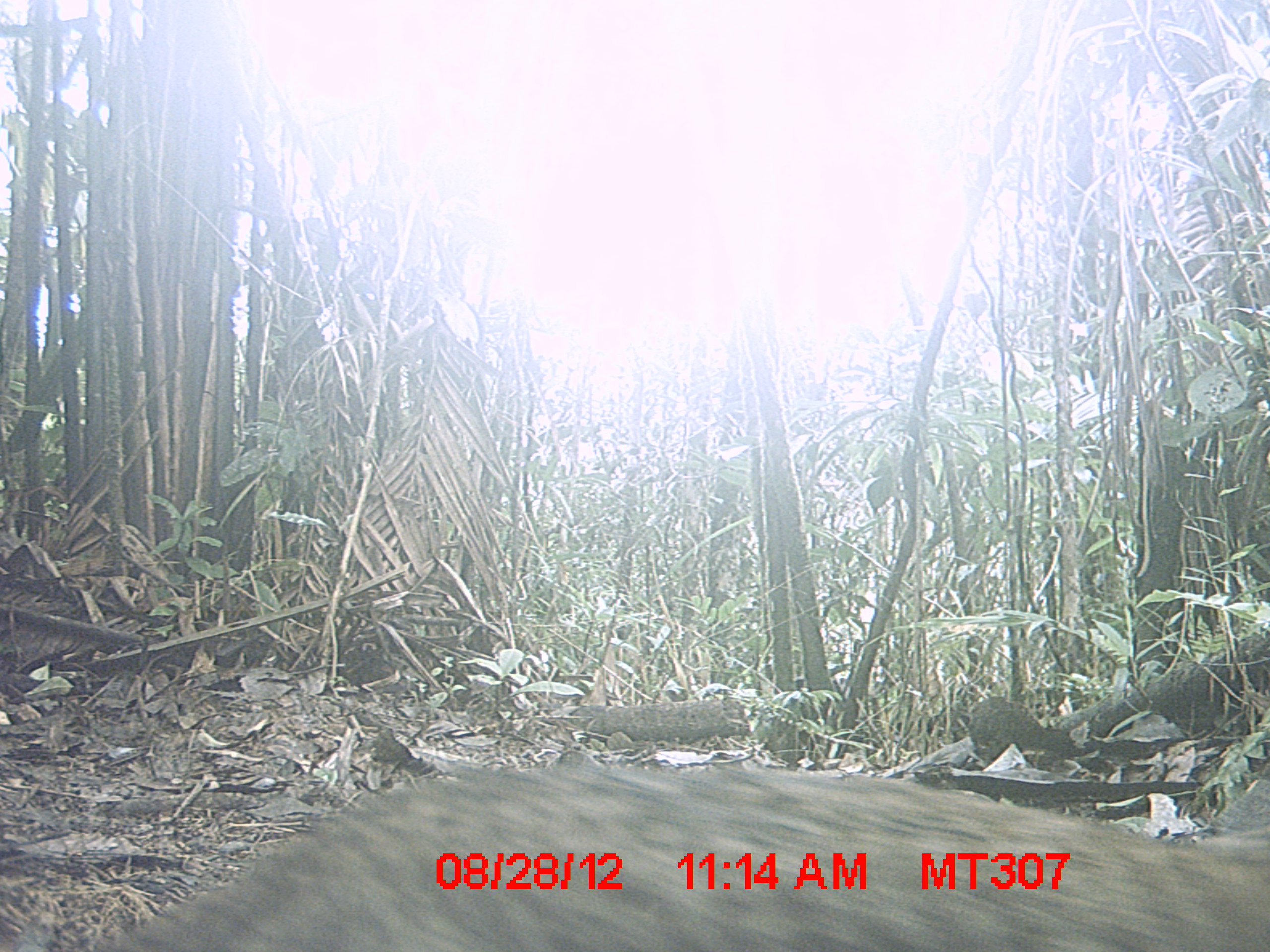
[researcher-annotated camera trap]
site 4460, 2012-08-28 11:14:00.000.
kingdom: Animalia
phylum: Chordata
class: Mammalia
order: Carnivora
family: Felidae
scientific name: Felidae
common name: felids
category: felis sp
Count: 1.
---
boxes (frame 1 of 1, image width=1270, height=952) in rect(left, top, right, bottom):
felis sp: rect(98, 762, 1270, 952)